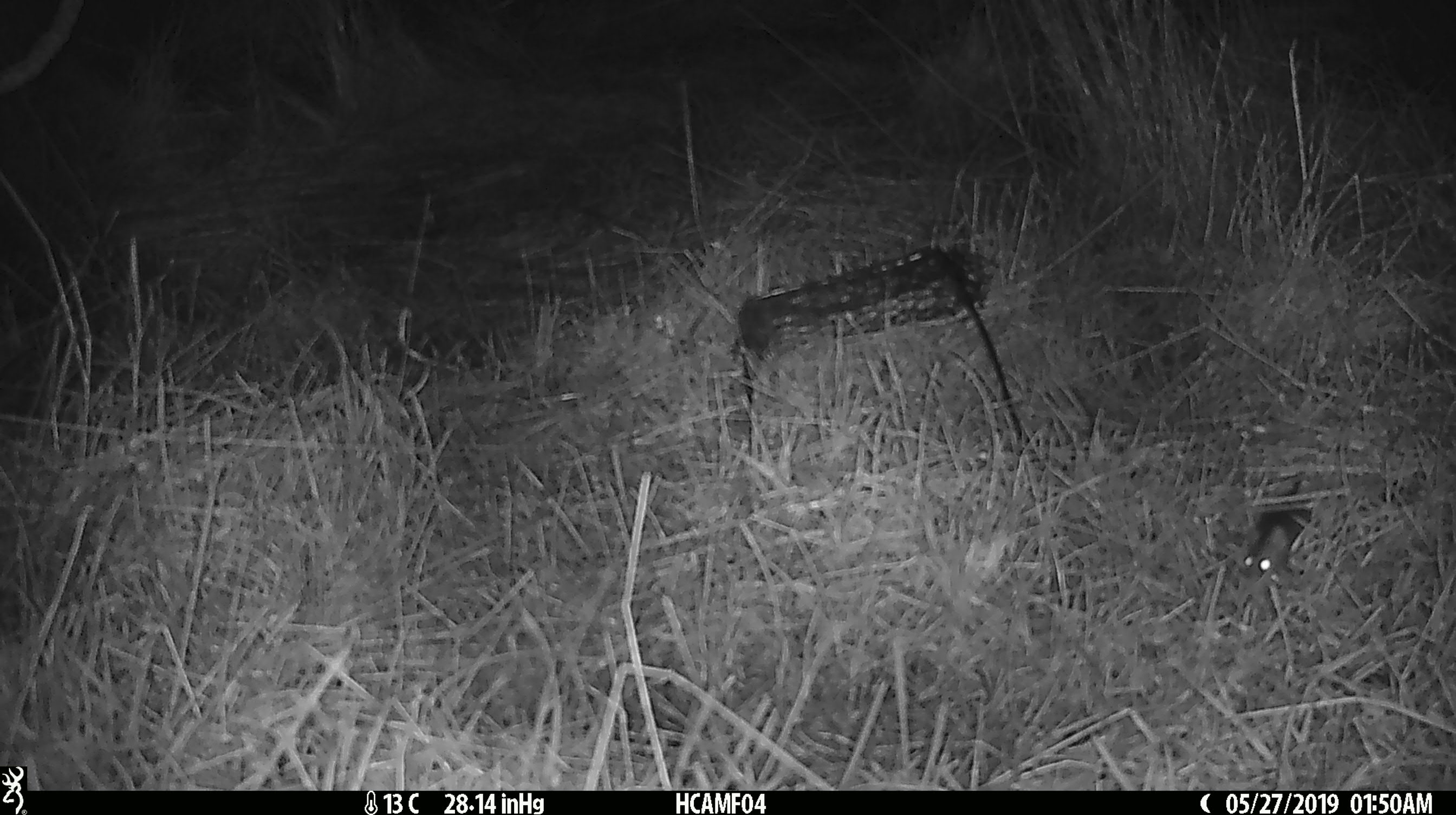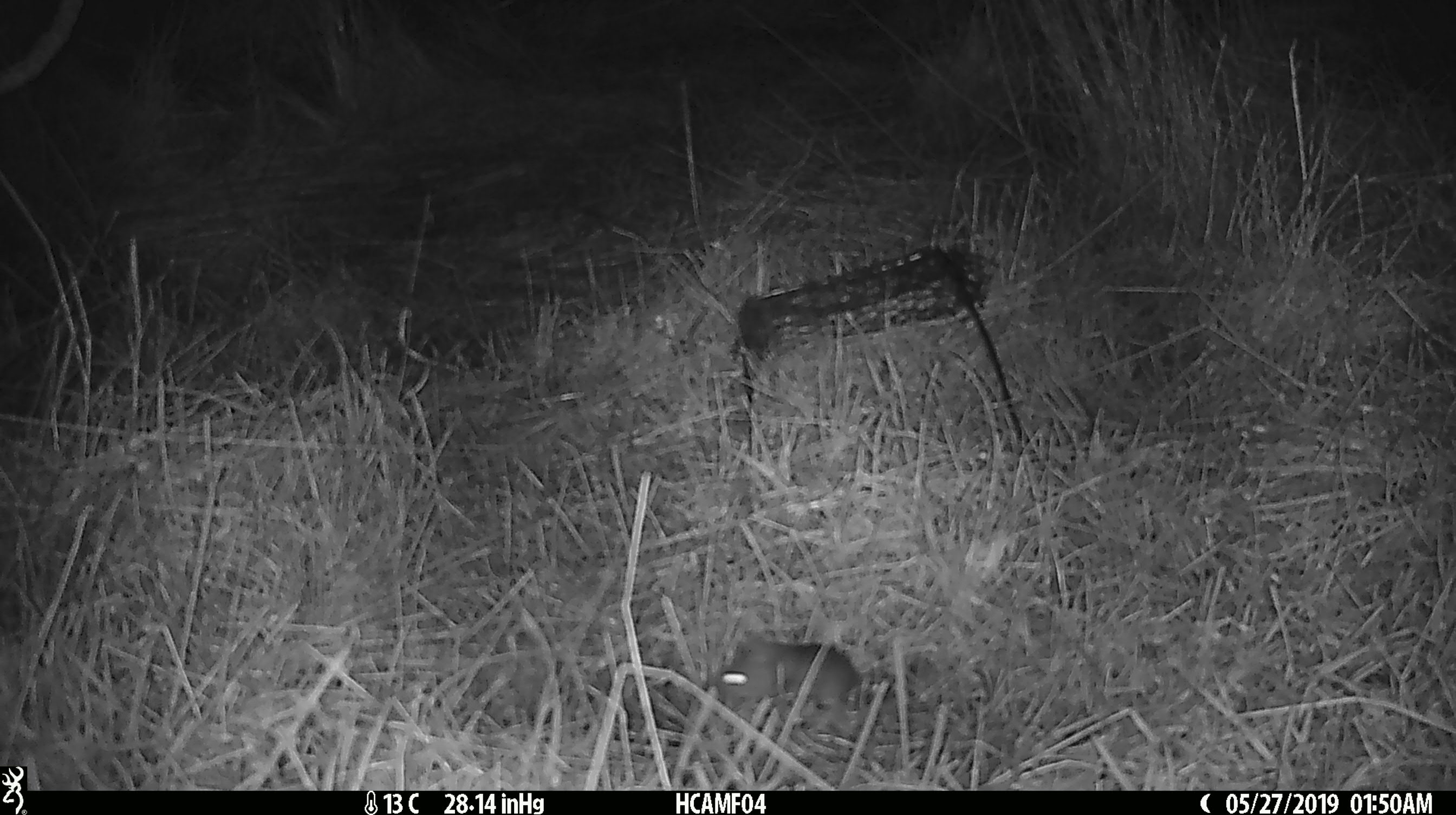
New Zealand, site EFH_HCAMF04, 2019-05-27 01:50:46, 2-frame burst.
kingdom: Animalia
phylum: Chordata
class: Mammalia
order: Rodentia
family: Muridae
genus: Mus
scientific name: Mus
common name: mouse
Mouse (Mus).